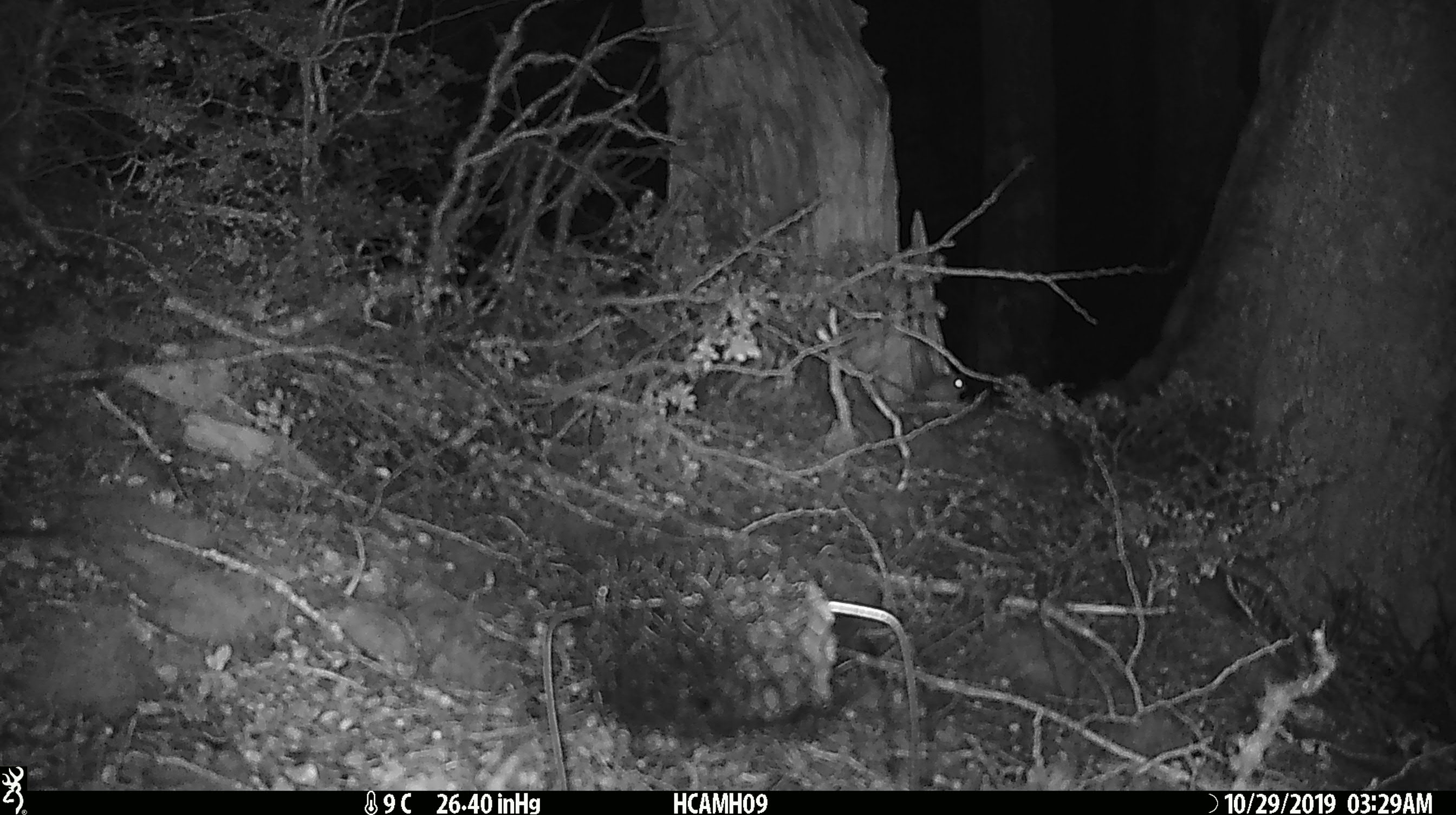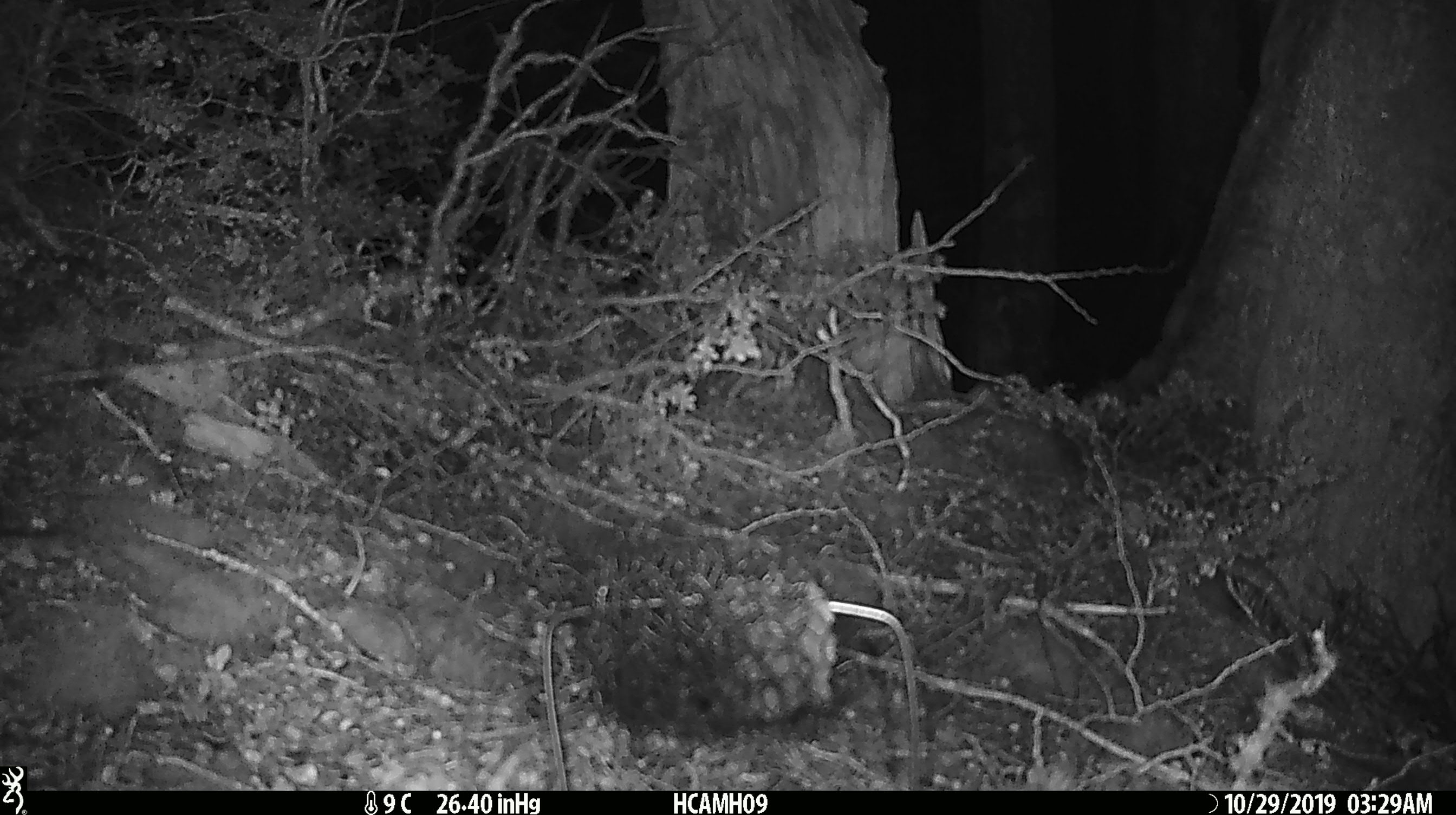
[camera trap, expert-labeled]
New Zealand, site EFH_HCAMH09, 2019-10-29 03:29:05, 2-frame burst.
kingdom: Animalia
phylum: Chordata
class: Mammalia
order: Rodentia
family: Muridae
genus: Mus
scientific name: Mus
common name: mouse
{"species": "mouse (Mus)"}